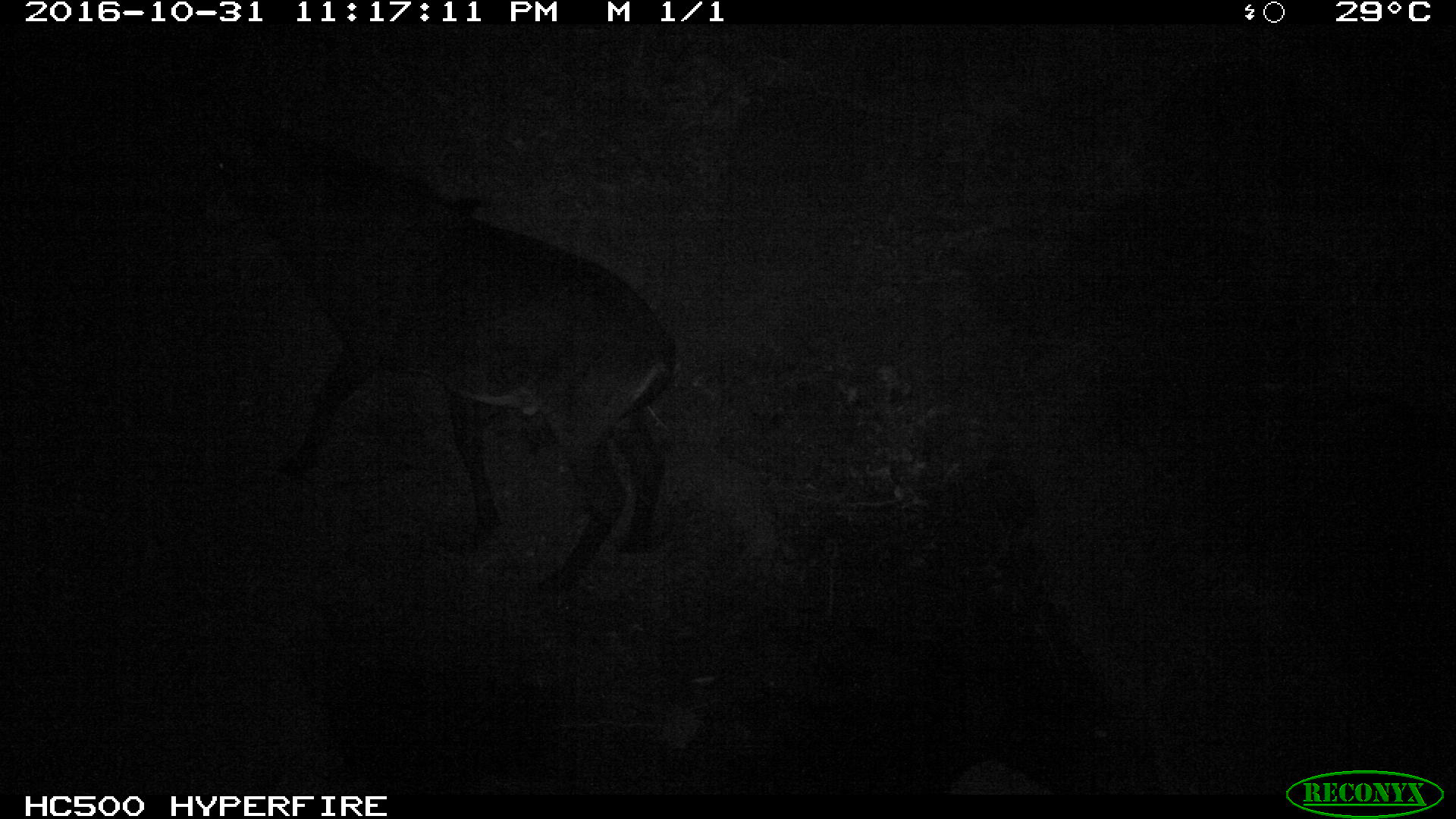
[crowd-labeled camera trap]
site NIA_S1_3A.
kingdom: Animalia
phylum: Chordata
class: Mammalia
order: Artiodactyla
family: Bovidae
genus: Hippotragus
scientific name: Hippotragus niger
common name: sable antelope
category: sable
Sable (sable antelope) (Hippotragus niger), count 1. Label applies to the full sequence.